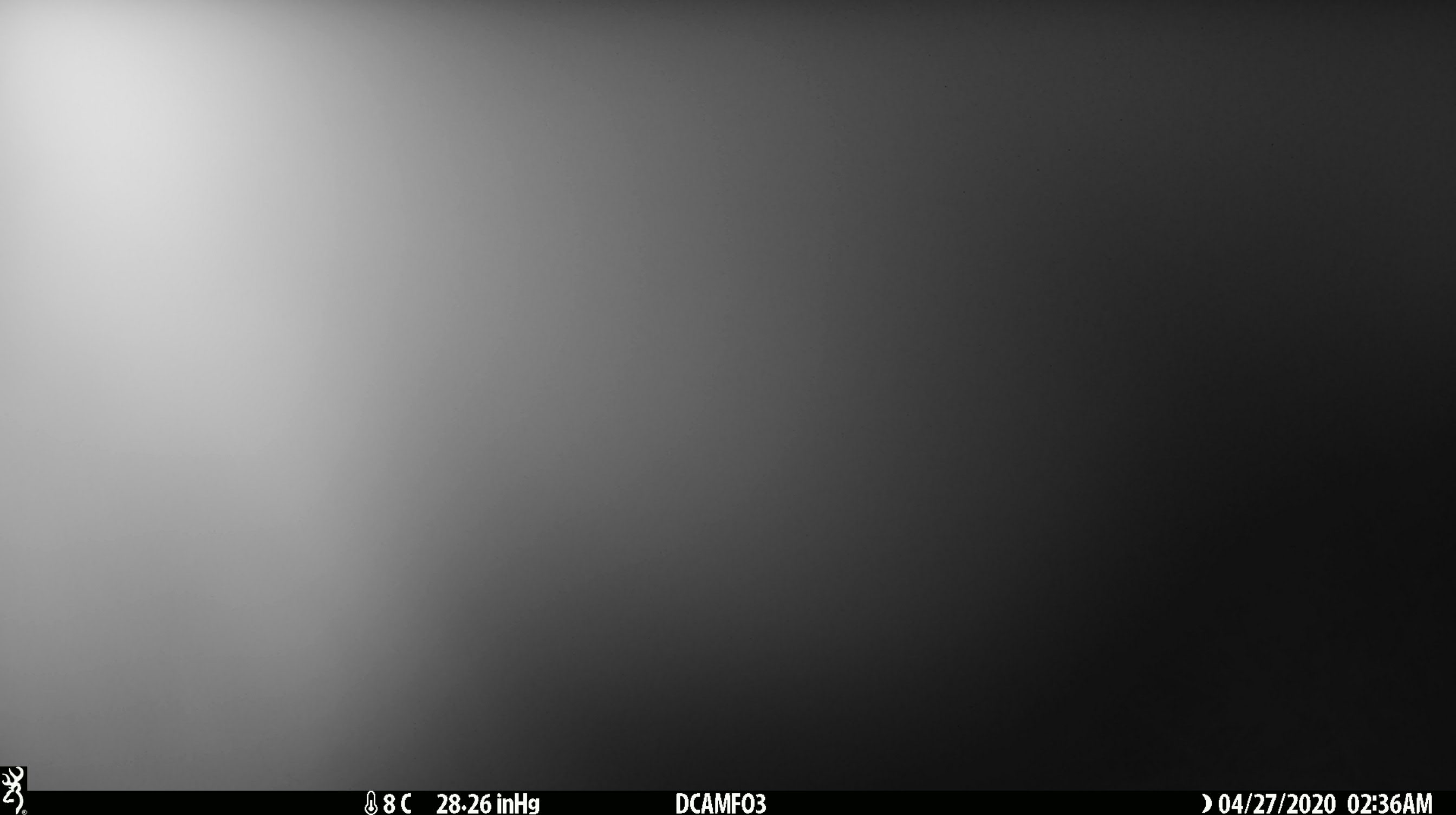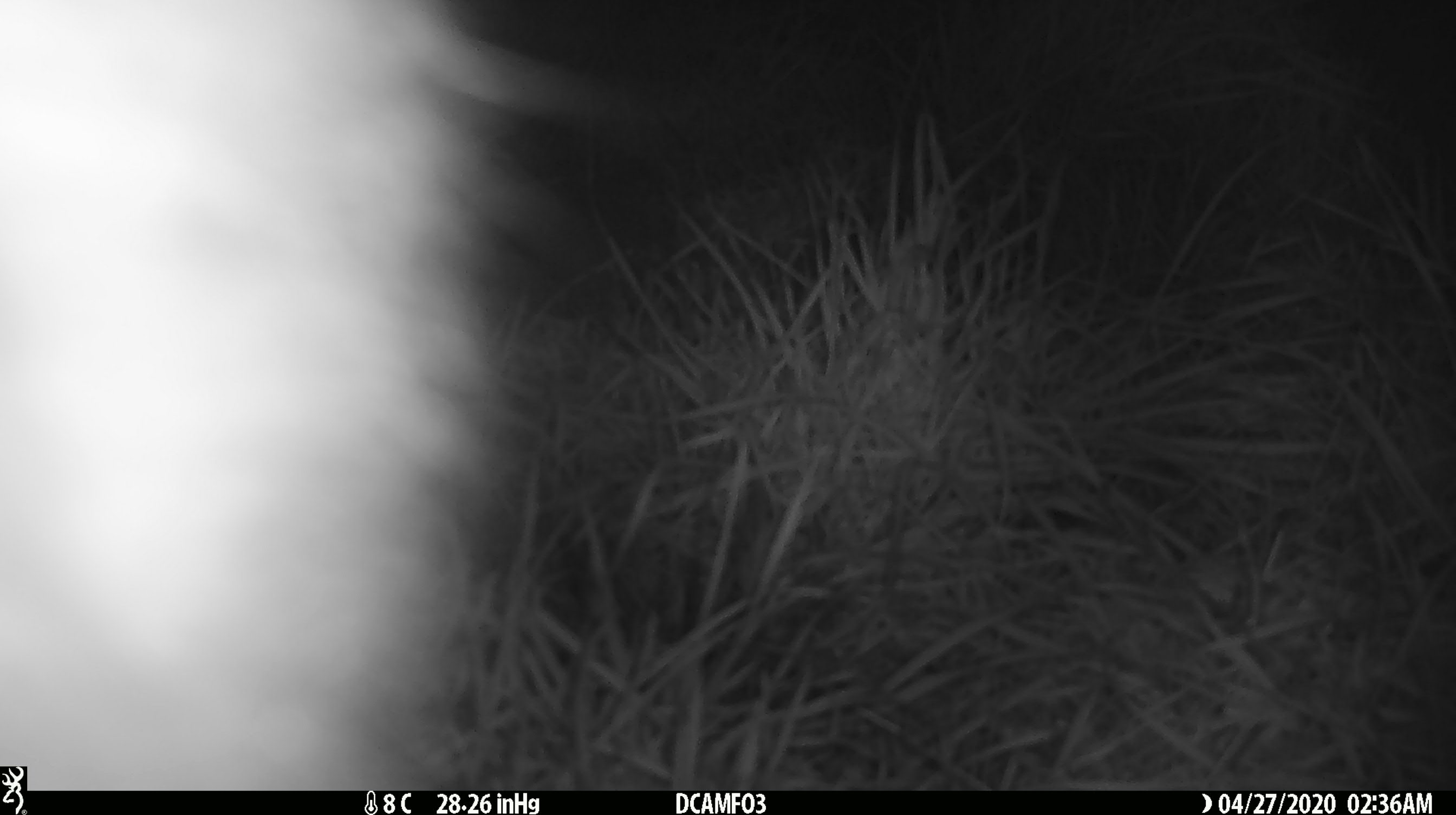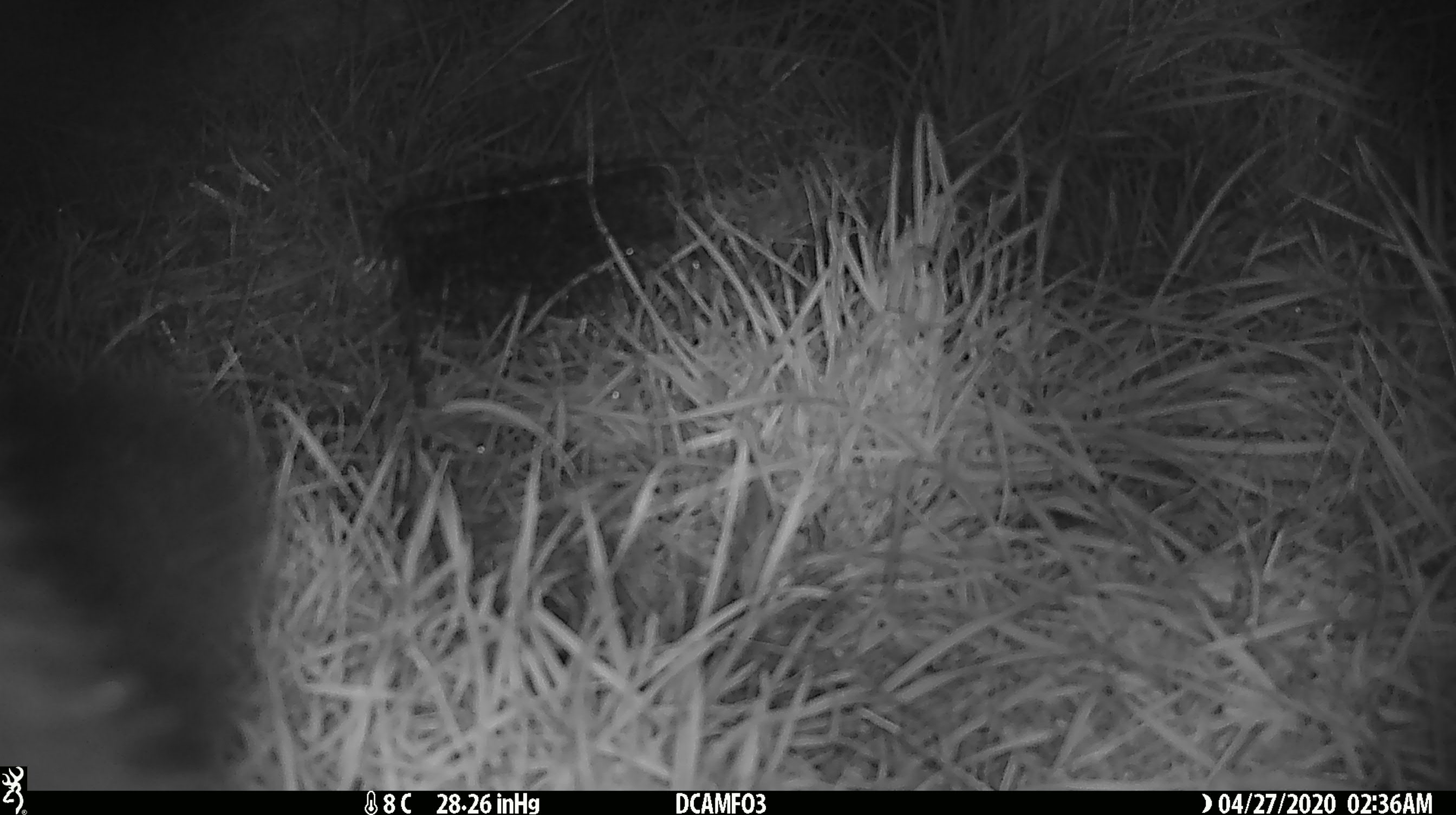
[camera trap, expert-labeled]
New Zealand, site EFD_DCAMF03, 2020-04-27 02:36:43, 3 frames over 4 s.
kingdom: Animalia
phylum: Chordata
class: Mammalia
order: Diprotodontia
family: Phalangeridae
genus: Trichosurus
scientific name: Trichosurus vulpecula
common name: common brushtail possum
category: possum